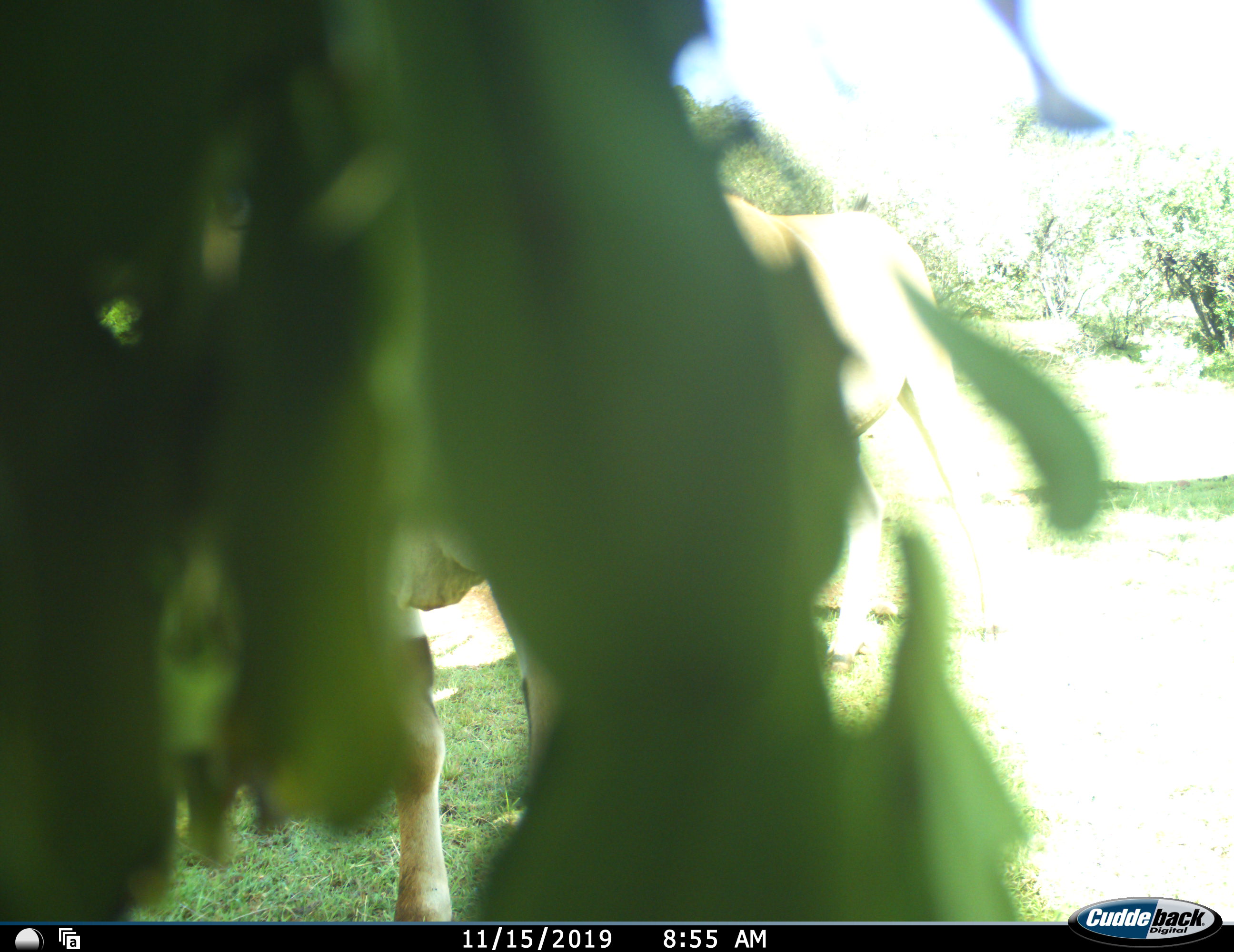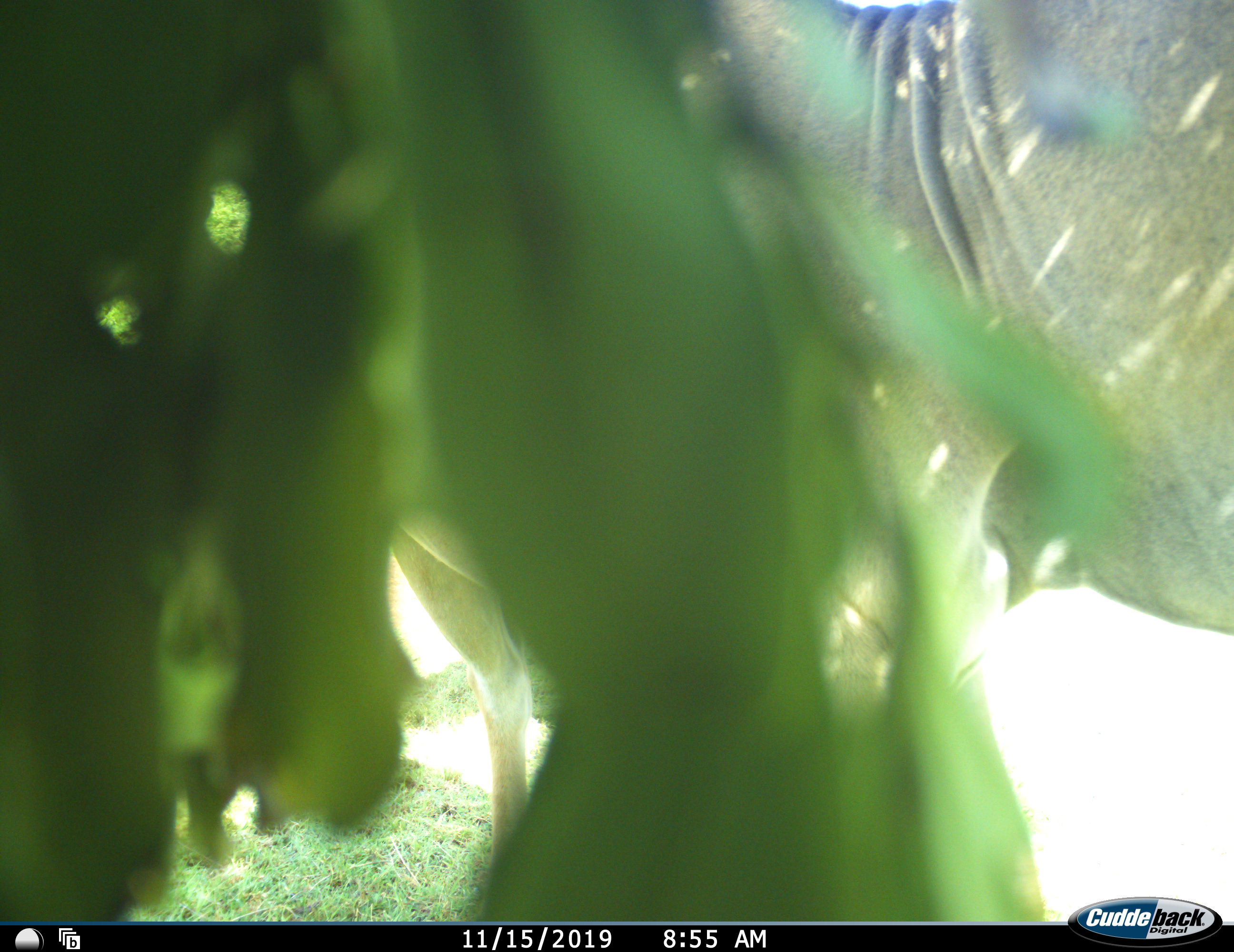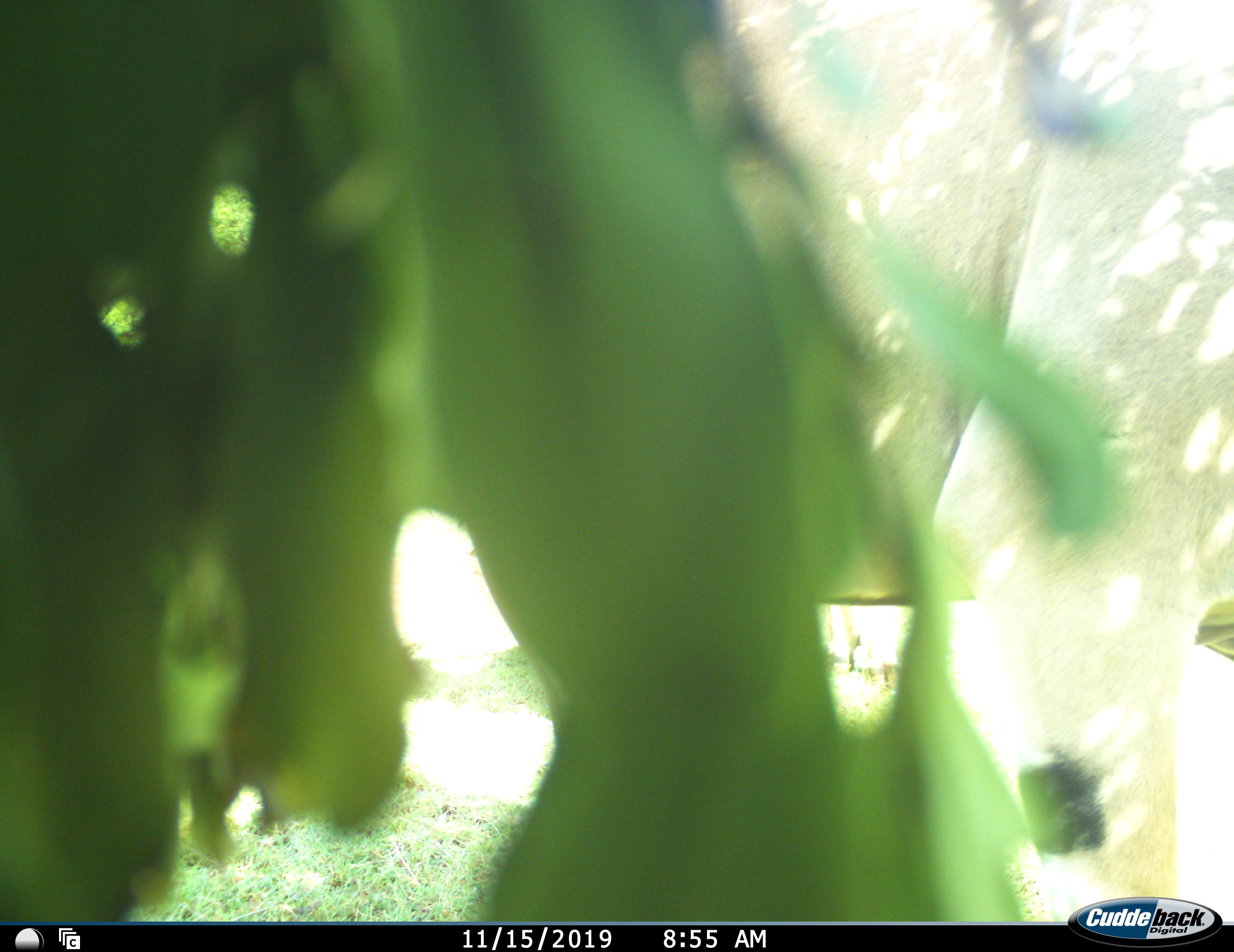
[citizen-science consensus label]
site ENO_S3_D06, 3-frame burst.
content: unidentified animal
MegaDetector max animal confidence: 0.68